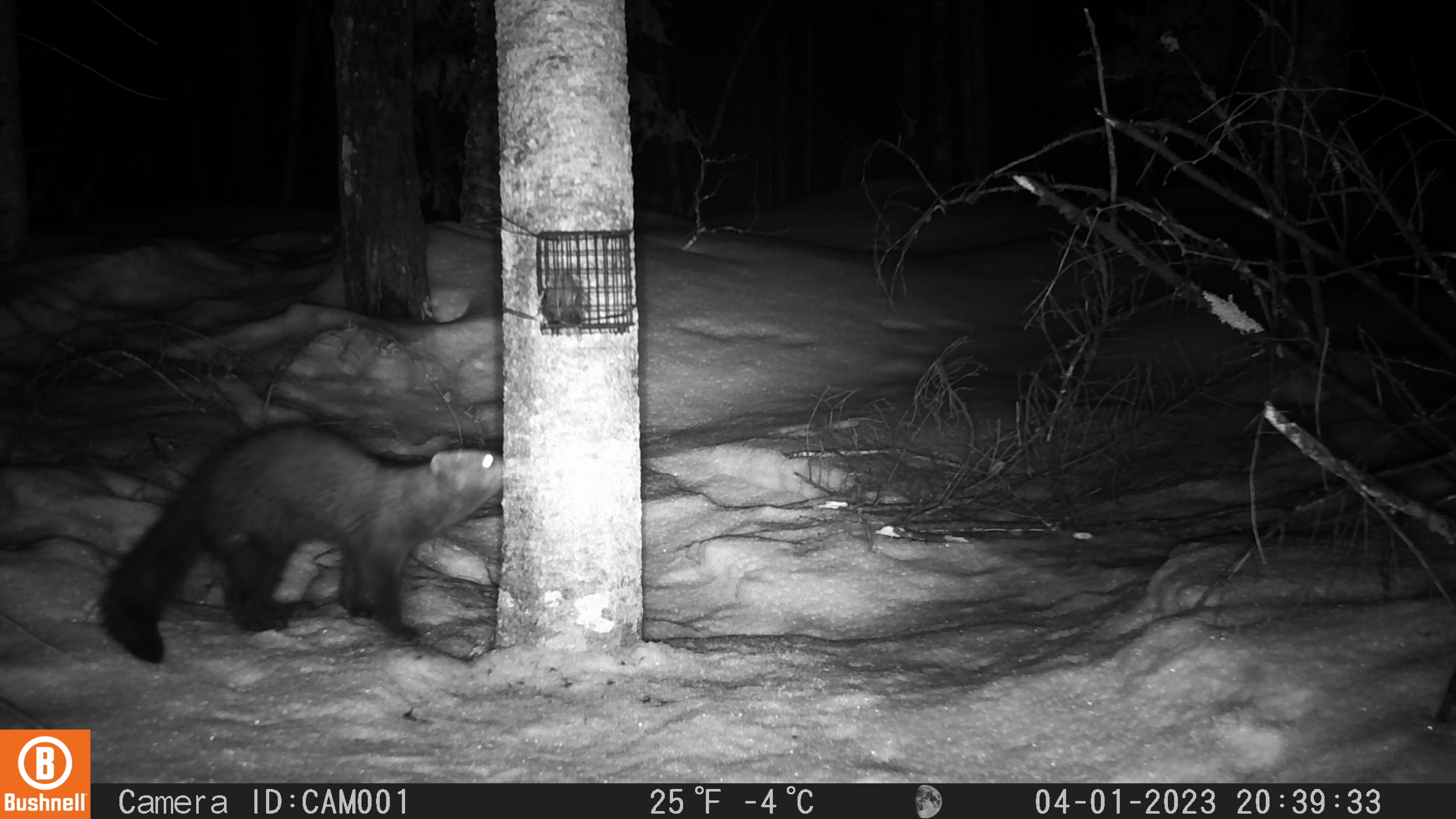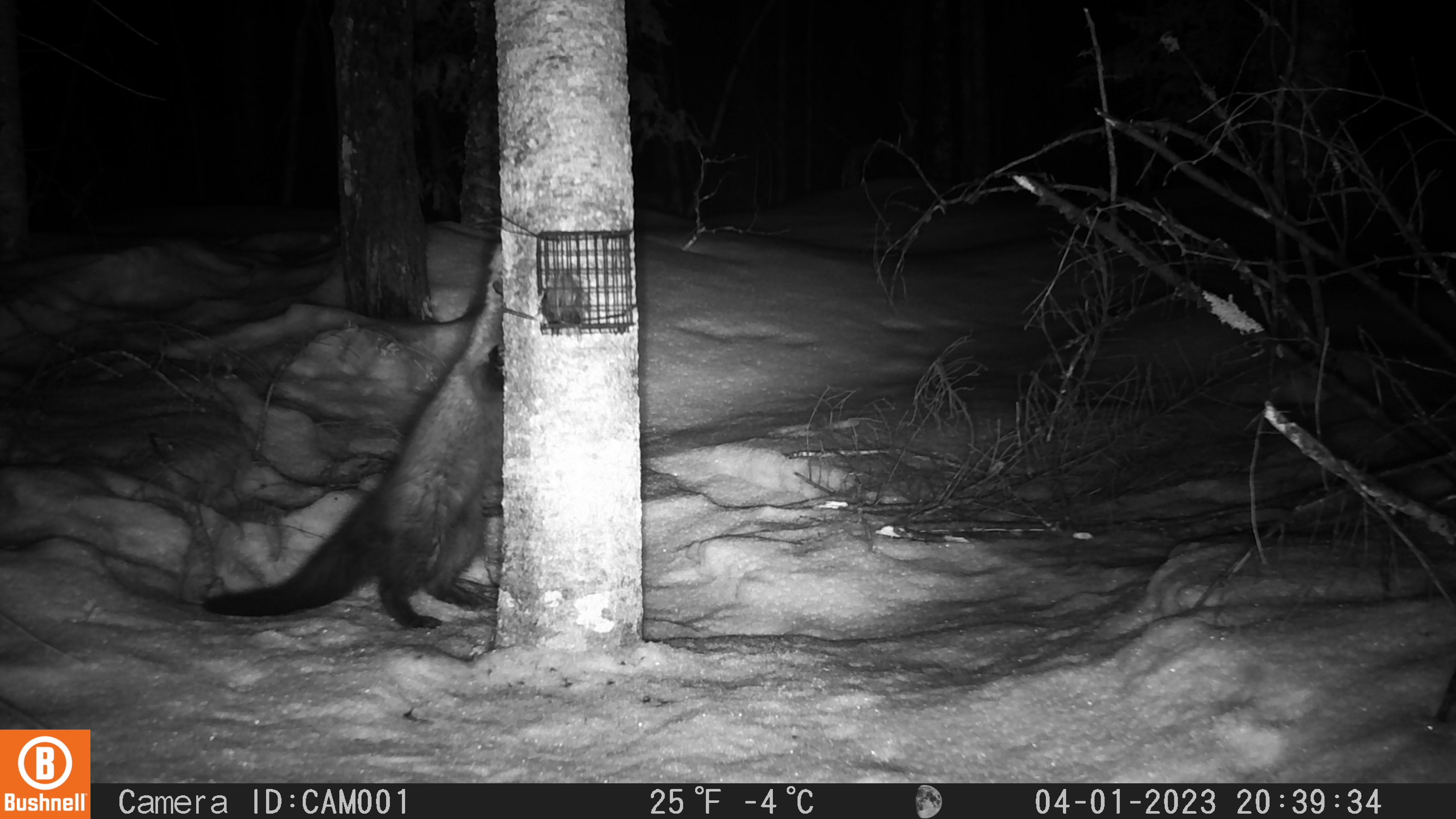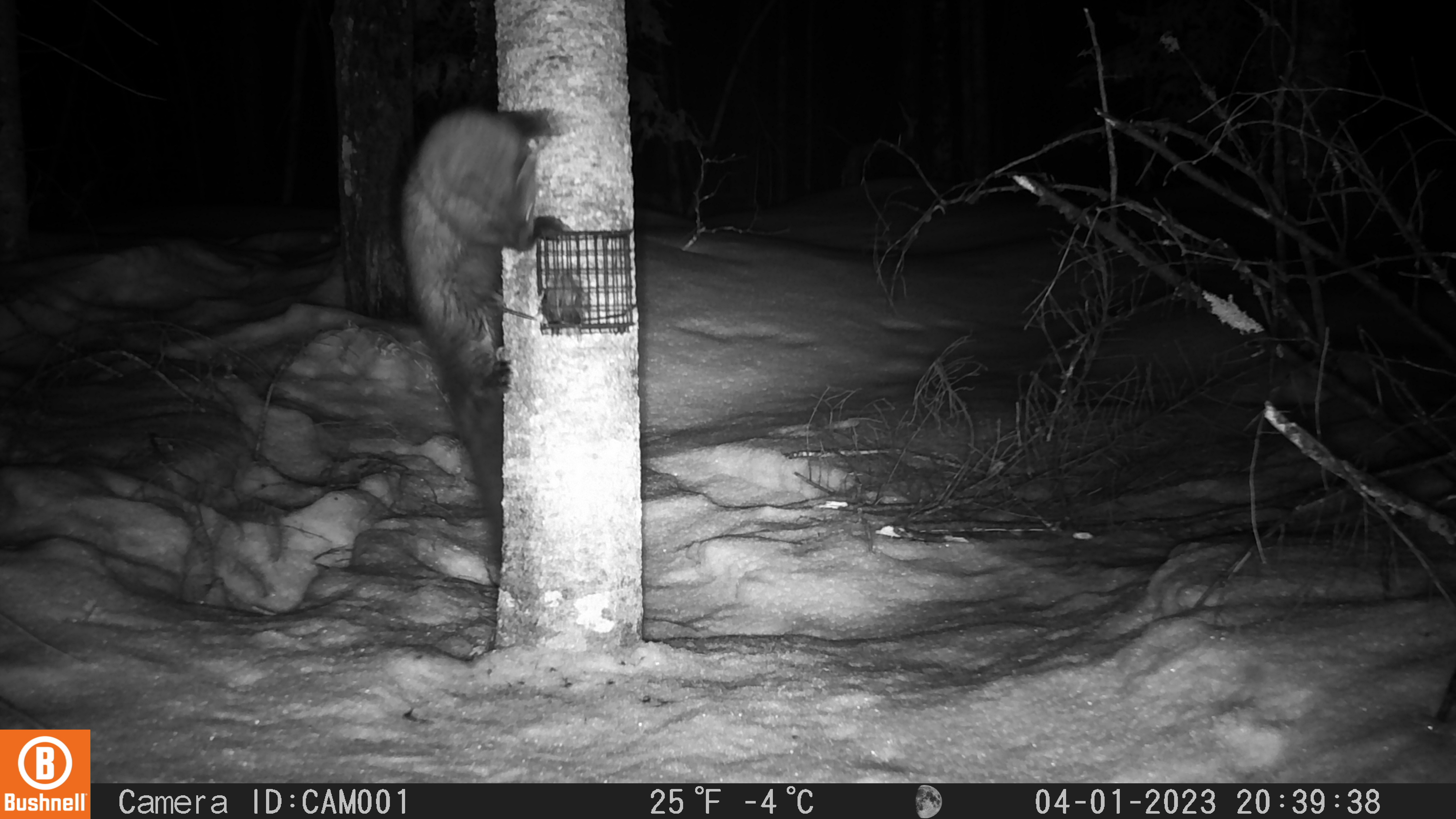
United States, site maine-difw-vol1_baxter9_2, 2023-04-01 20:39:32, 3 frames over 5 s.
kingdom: Animalia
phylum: Chordata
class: Mammalia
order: Carnivora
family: Mustelidae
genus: Pekania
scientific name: Pekania pennanti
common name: fisher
Fisher (Pekania pennanti).